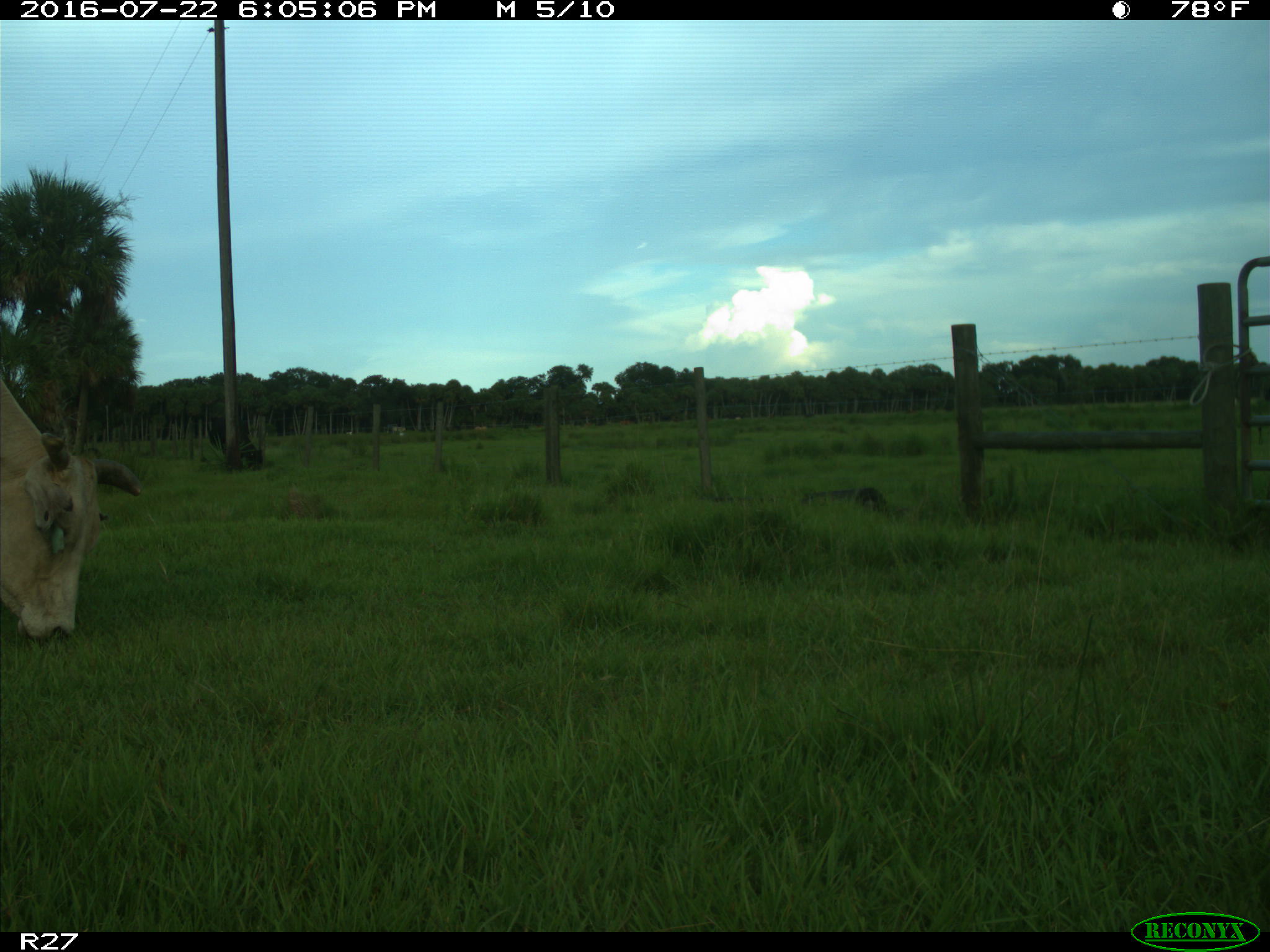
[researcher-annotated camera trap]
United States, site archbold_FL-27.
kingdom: Animalia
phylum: Chordata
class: Mammalia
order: Artiodactyla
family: Bovidae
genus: Bos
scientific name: Bos taurus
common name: domestic cow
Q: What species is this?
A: Bos taurus (domestic cow).